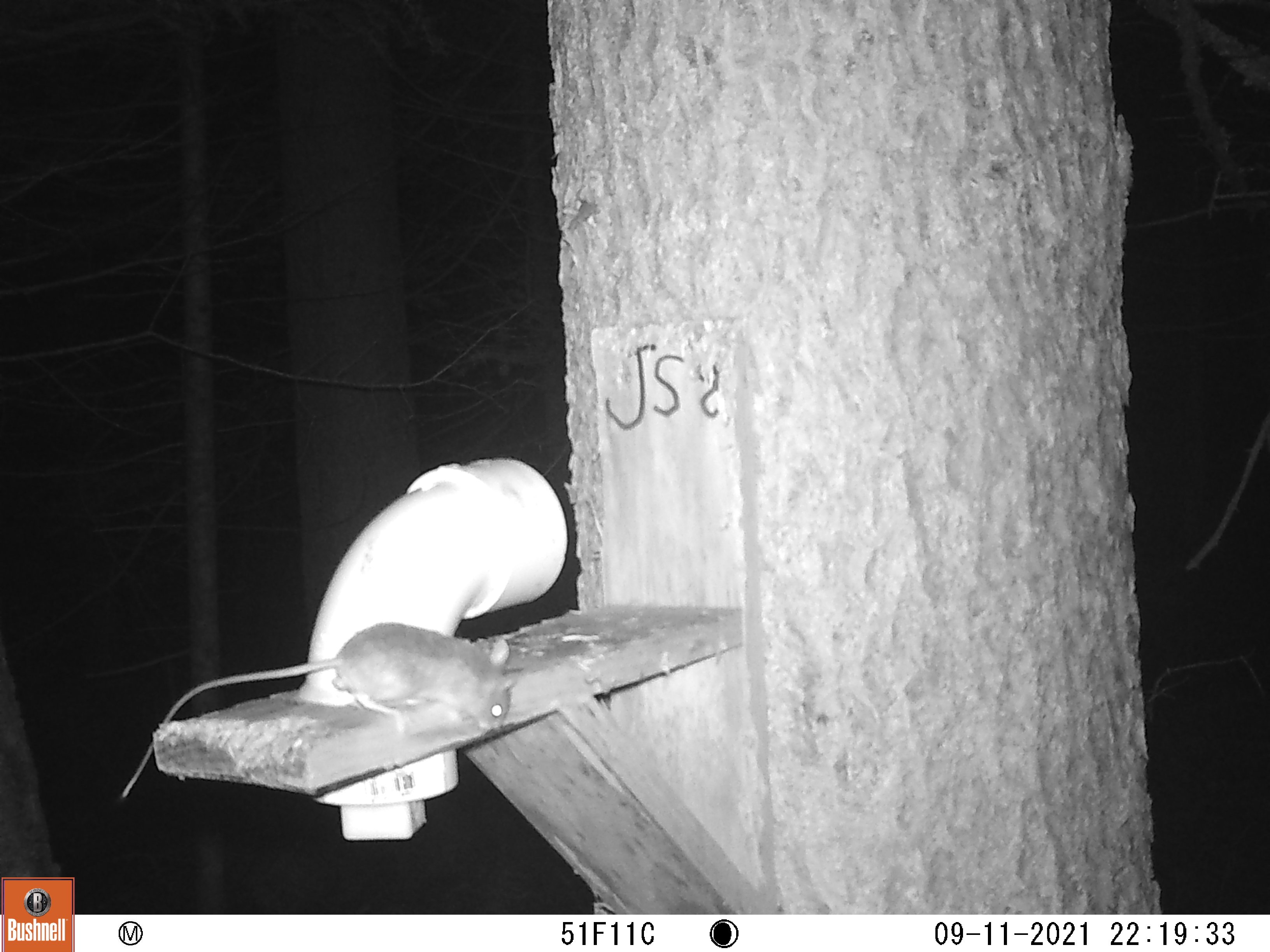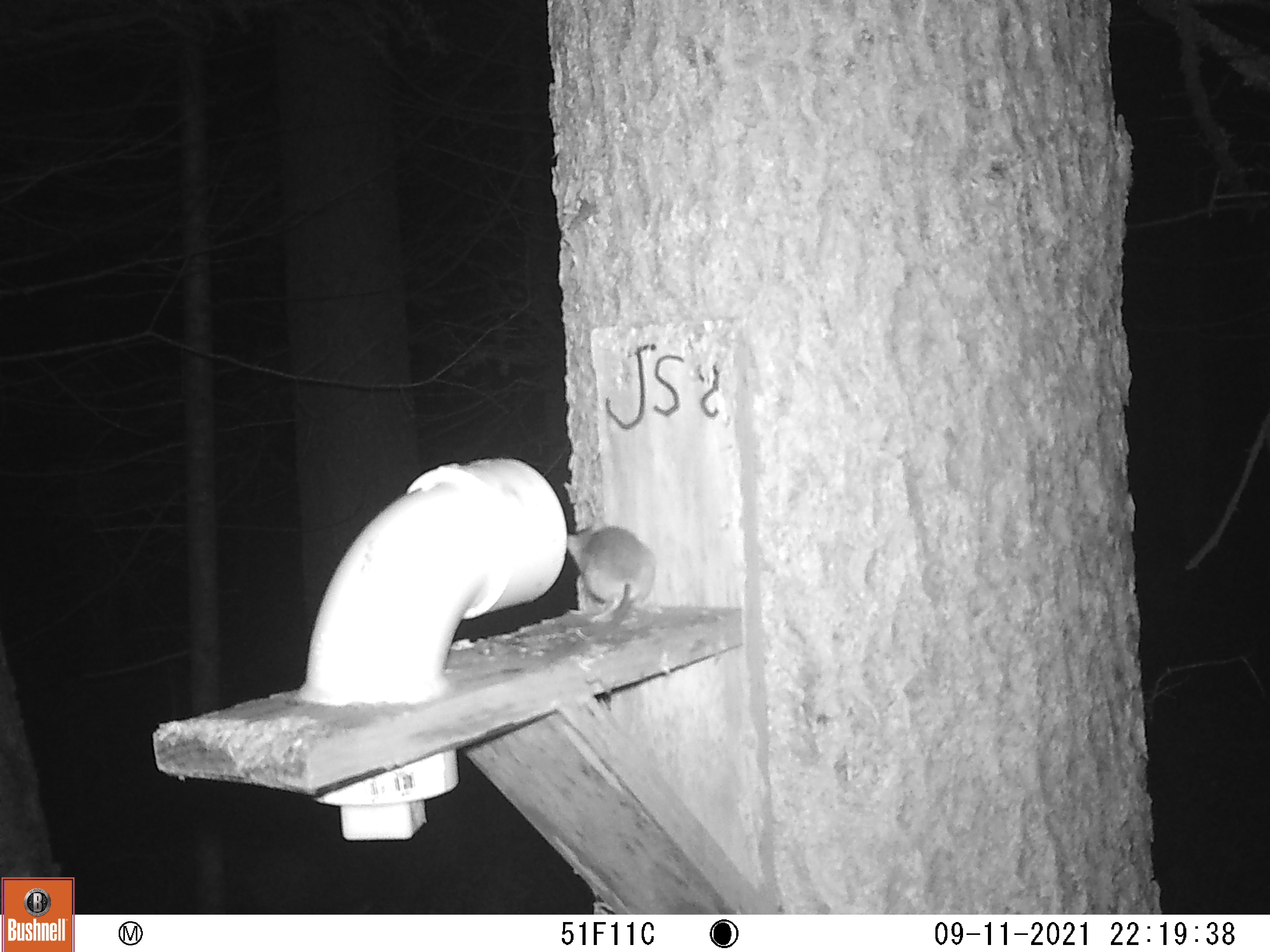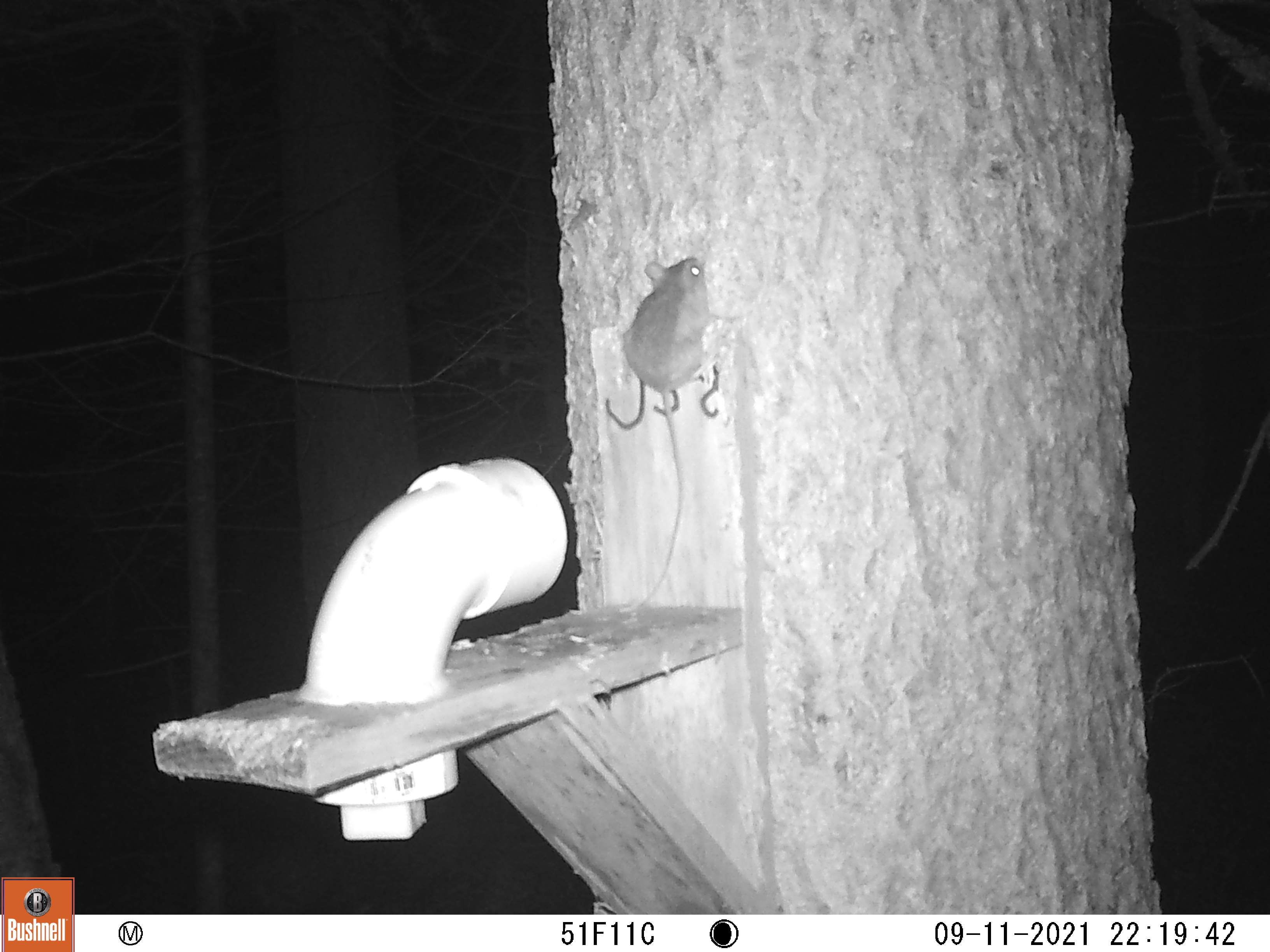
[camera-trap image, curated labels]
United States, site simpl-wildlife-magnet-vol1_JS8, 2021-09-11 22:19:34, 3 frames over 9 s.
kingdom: Animalia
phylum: Chordata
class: Mammalia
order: Rodentia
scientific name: Rodentia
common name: mouse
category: mouse sp.